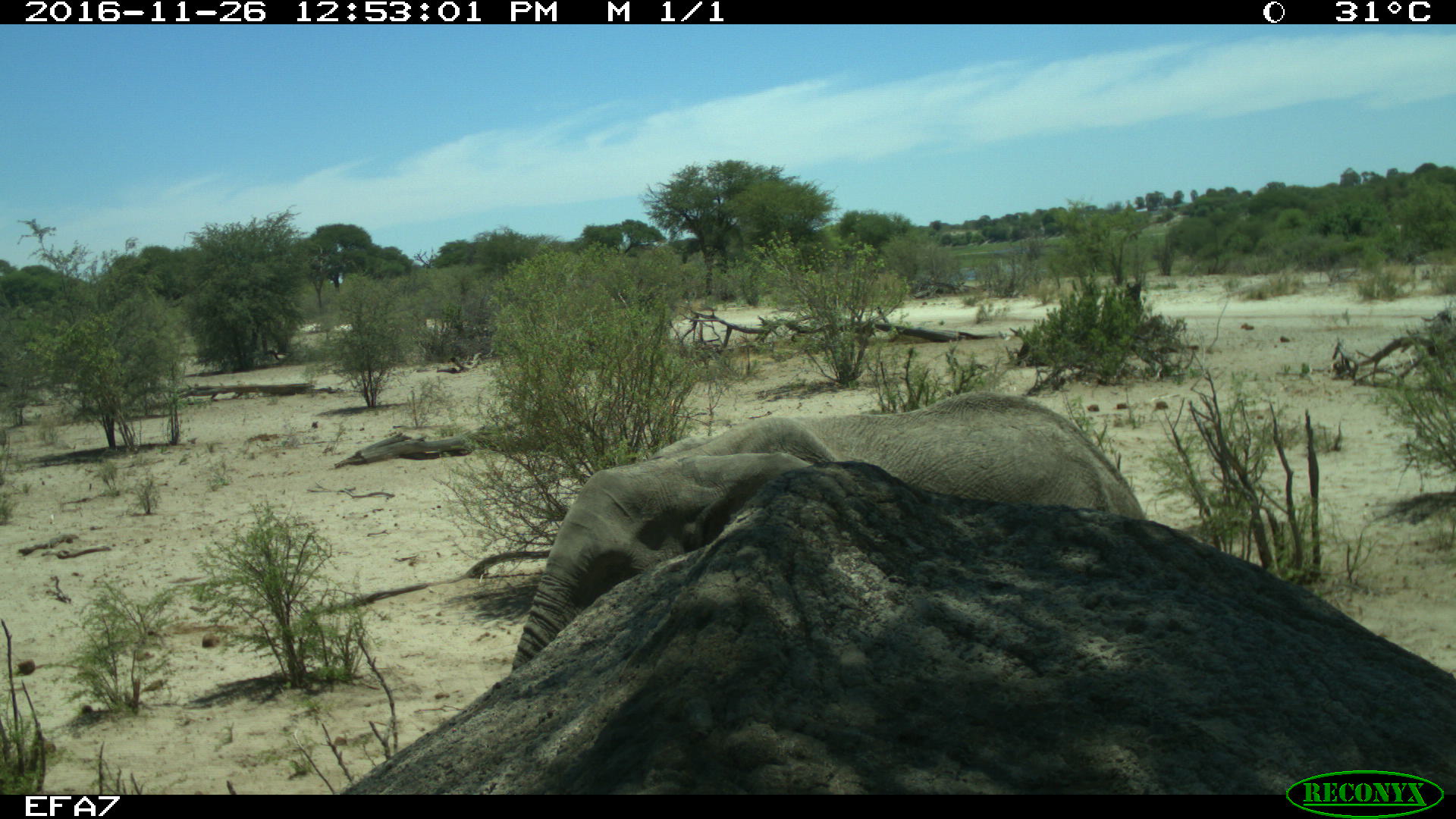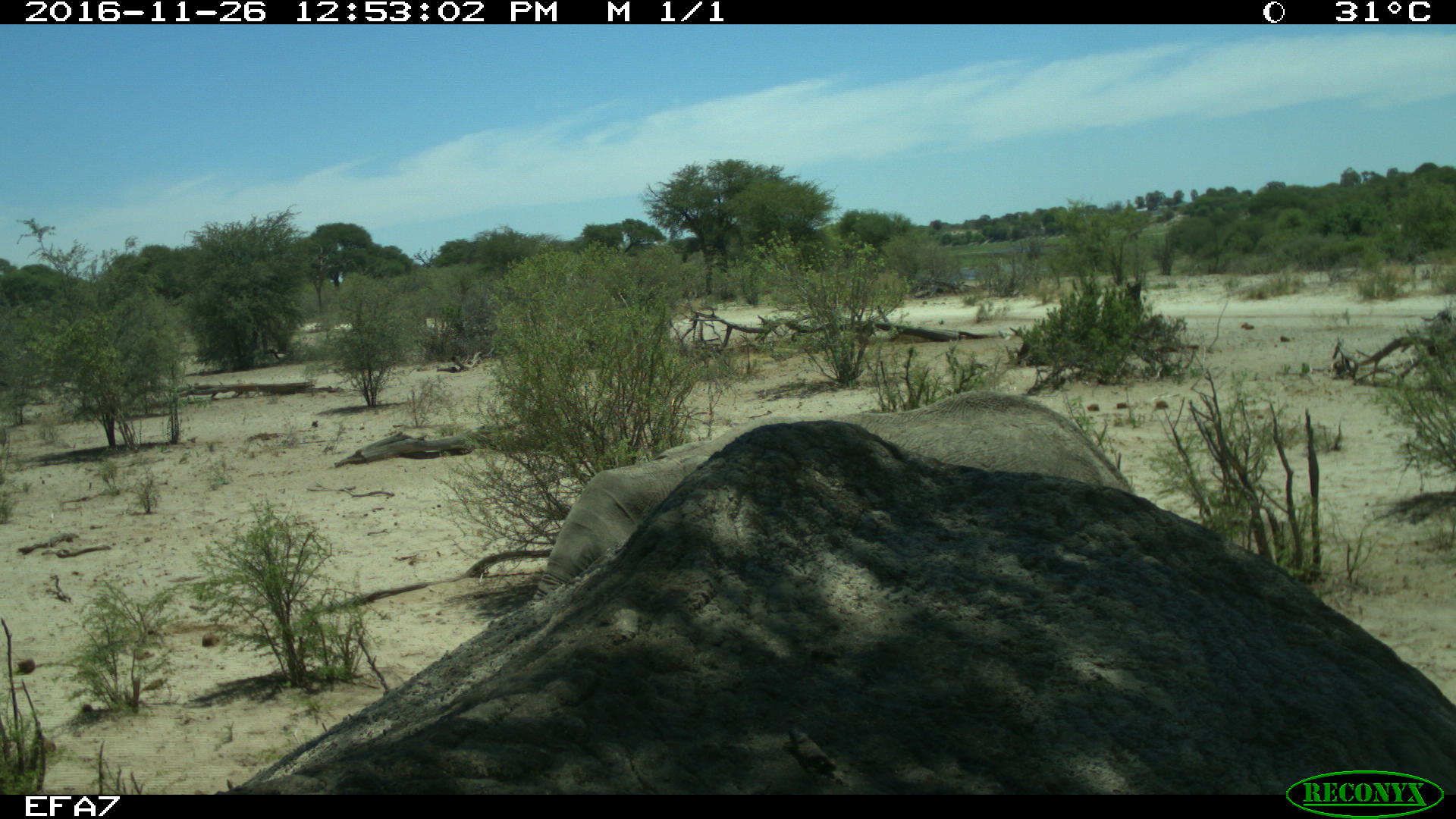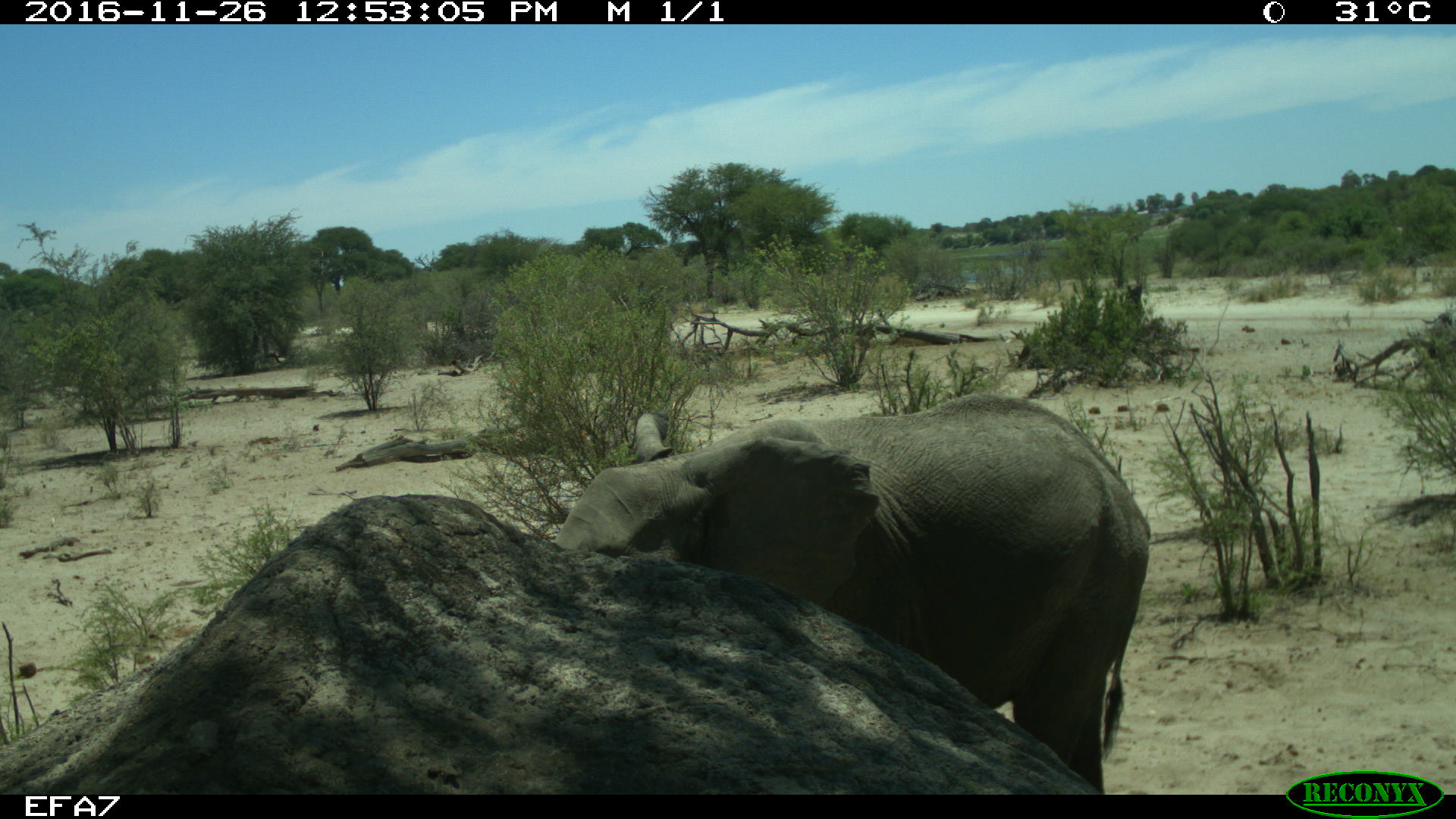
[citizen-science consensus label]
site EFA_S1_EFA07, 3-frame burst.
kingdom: Animalia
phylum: Chordata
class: Mammalia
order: Proboscidea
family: Elephantidae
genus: Loxodonta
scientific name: Loxodonta africana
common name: african bush elephant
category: elephant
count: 2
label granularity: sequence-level